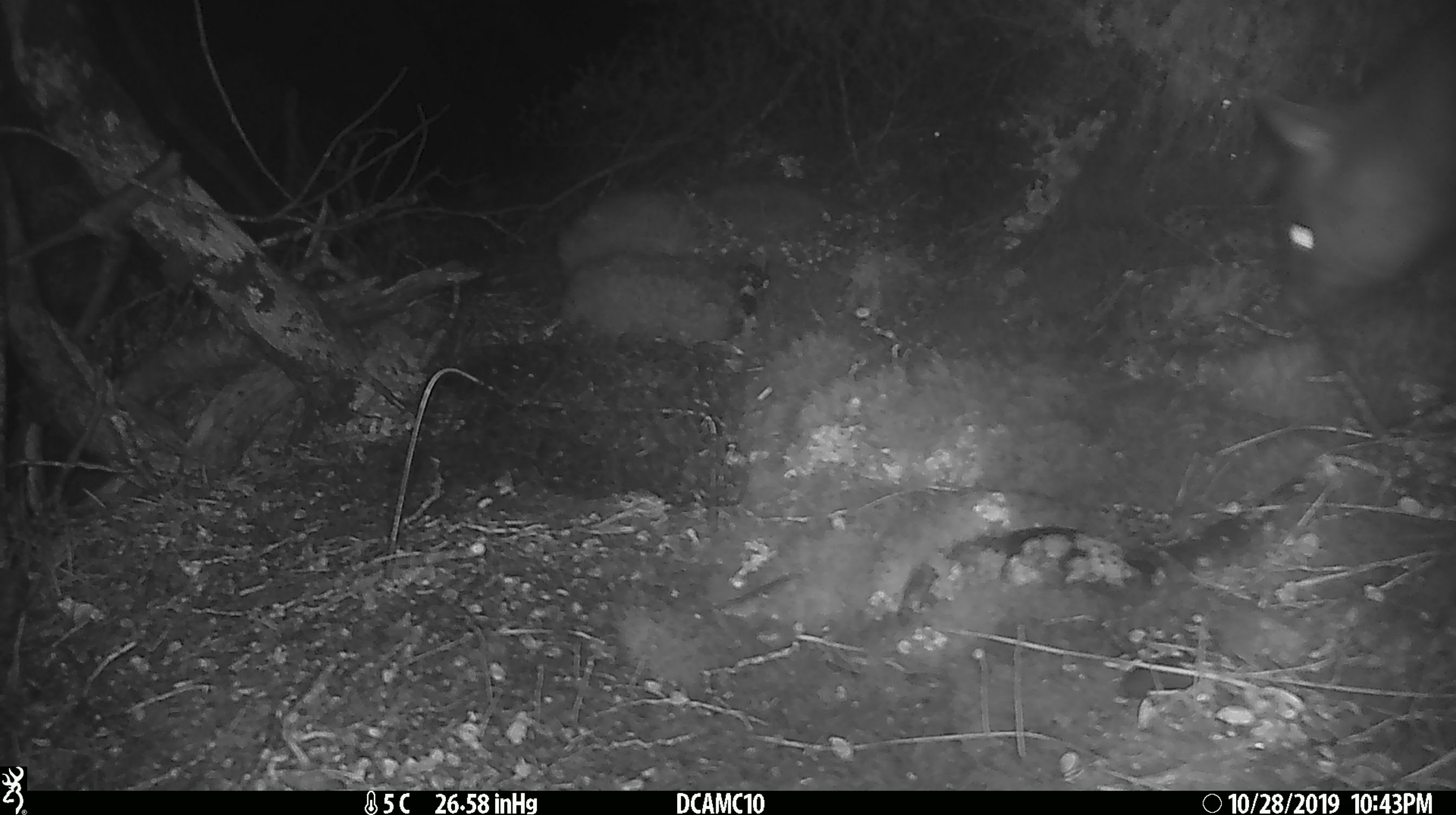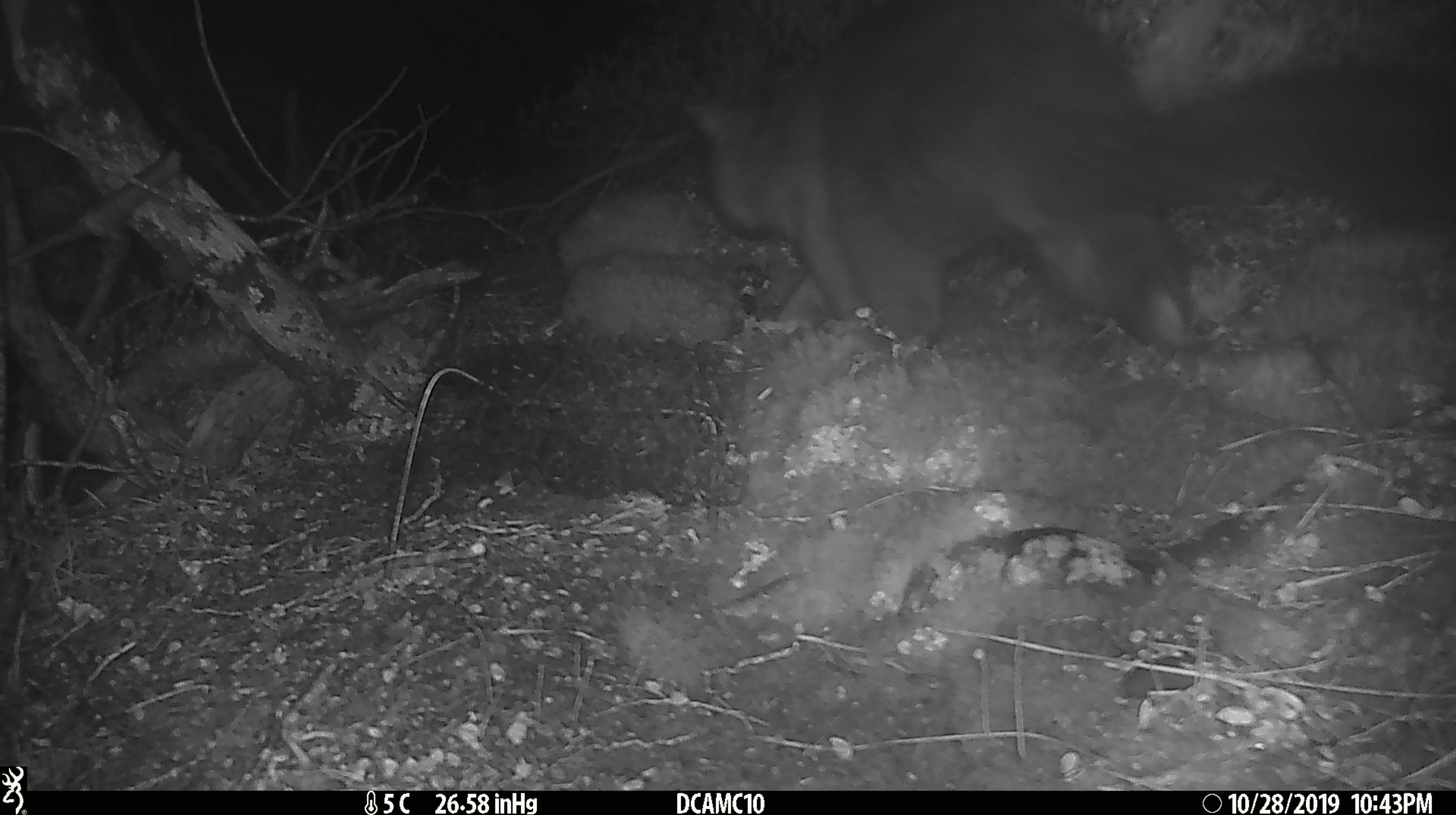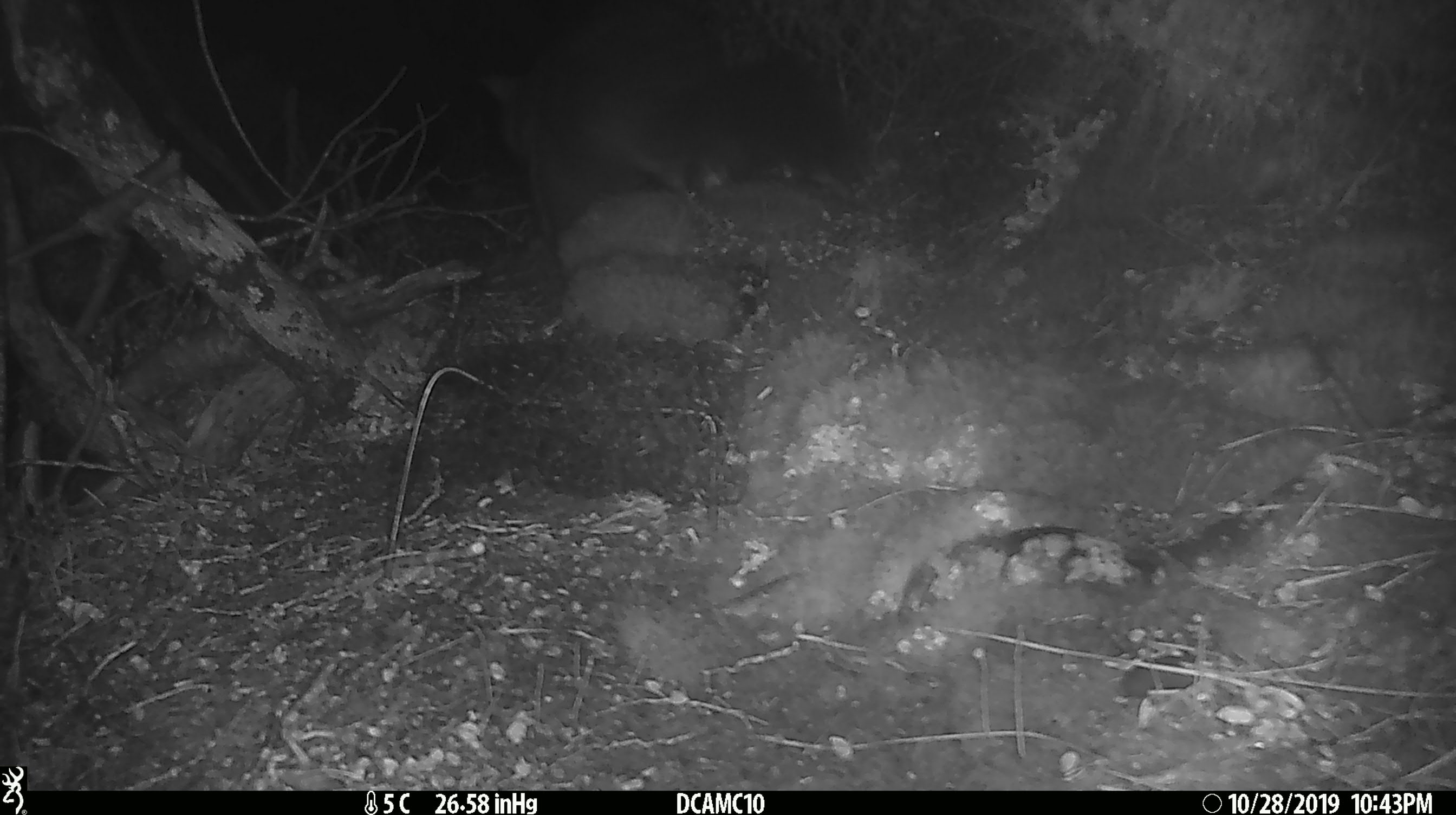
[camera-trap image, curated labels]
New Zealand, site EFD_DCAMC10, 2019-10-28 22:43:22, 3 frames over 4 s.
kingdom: Animalia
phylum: Chordata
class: Mammalia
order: Diprotodontia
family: Phalangeridae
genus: Trichosurus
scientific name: Trichosurus vulpecula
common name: common brushtail possum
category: possum